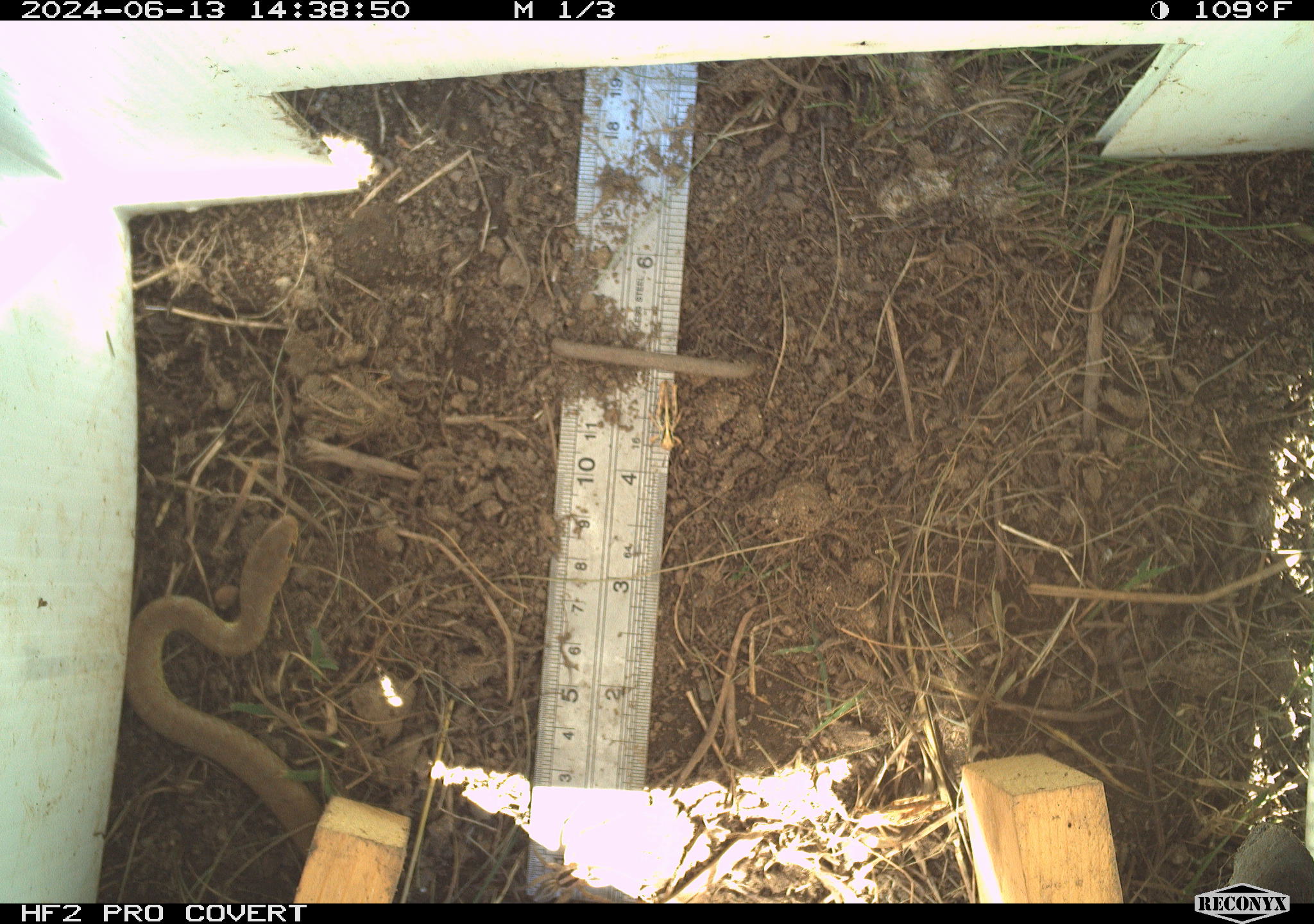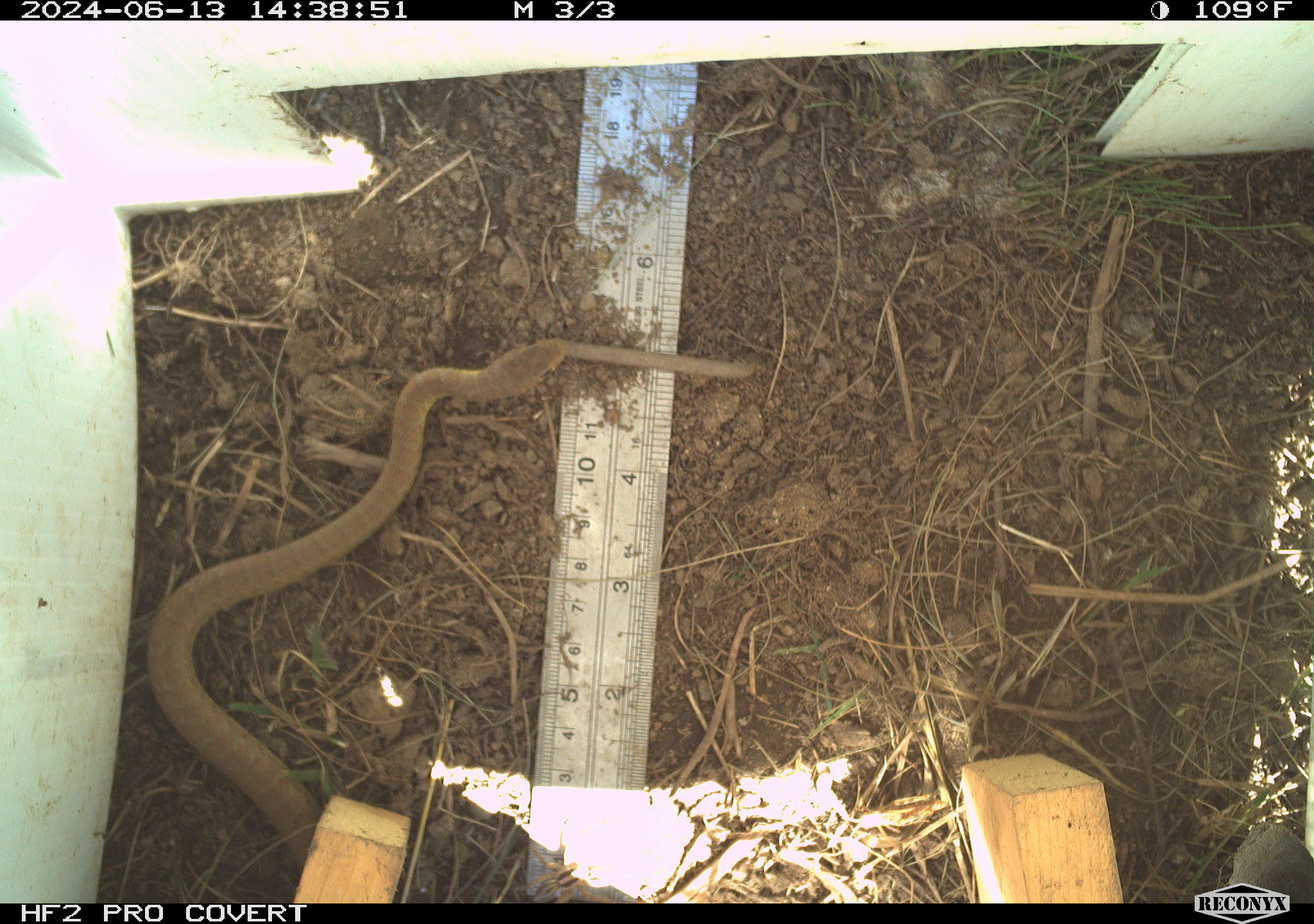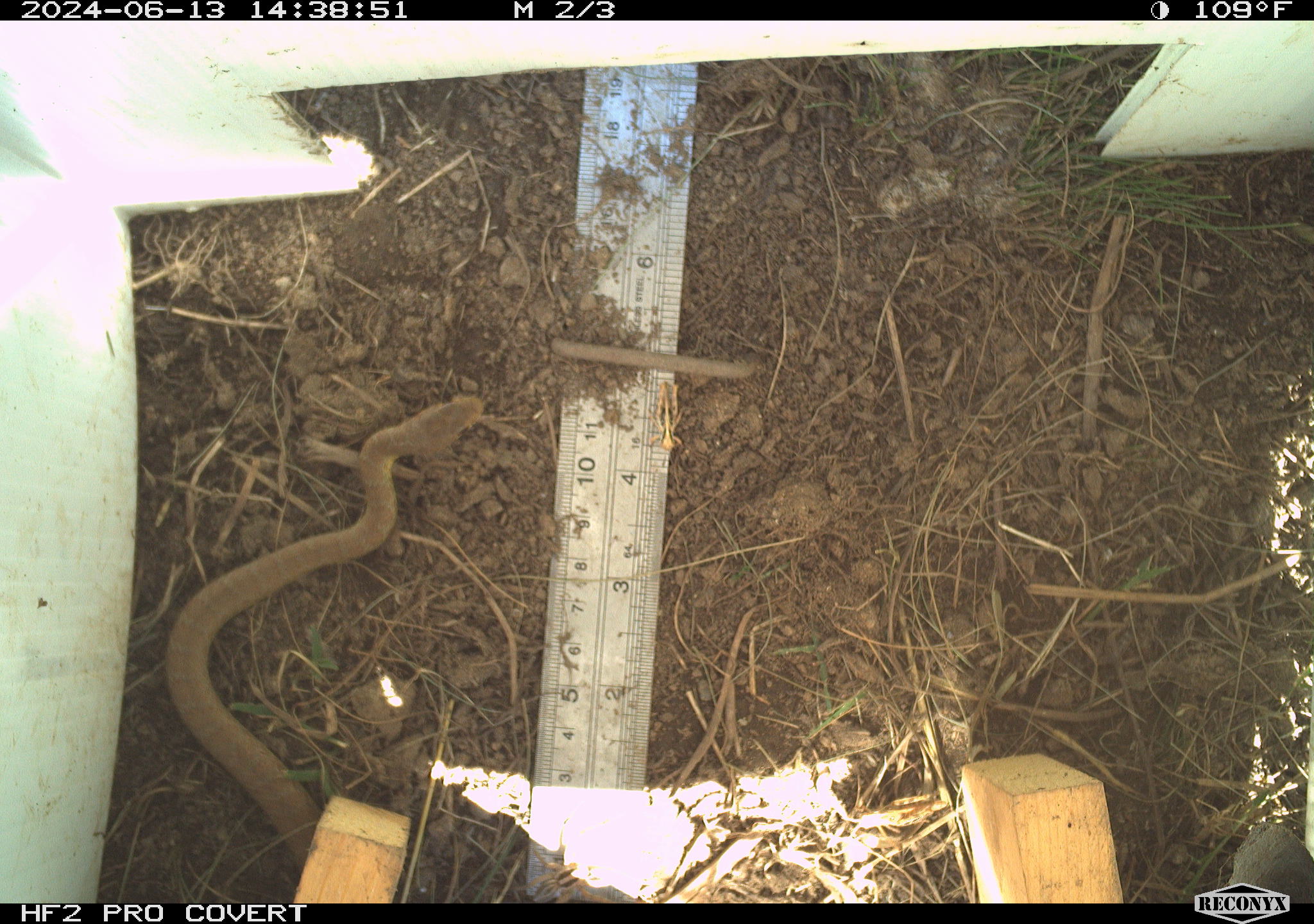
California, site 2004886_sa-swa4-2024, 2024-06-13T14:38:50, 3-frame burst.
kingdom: Animalia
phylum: Chordata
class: Reptilia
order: Squamata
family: Colubridae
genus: Coluber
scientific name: Coluber constrictor mormon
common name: western yellow-bellied racer